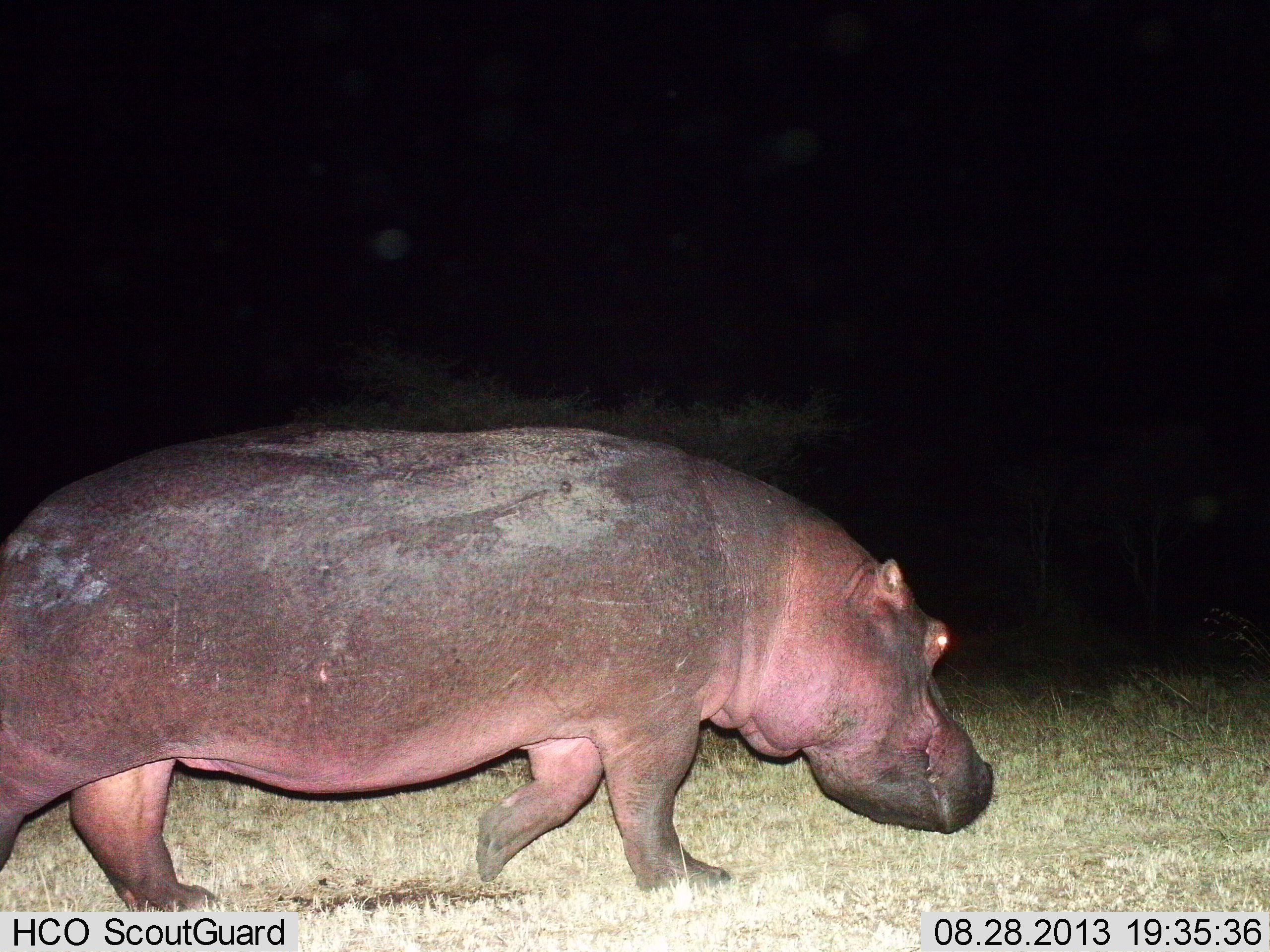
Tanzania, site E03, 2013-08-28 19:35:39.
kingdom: Animalia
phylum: Chordata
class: Mammalia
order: Artiodactyla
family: Hippopotamidae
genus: Hippopotamus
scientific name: Hippopotamus amphibius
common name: hippopotamus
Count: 1.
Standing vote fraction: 10%.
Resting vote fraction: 0%.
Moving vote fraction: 90%.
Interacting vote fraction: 0%.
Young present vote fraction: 0%.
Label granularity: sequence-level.